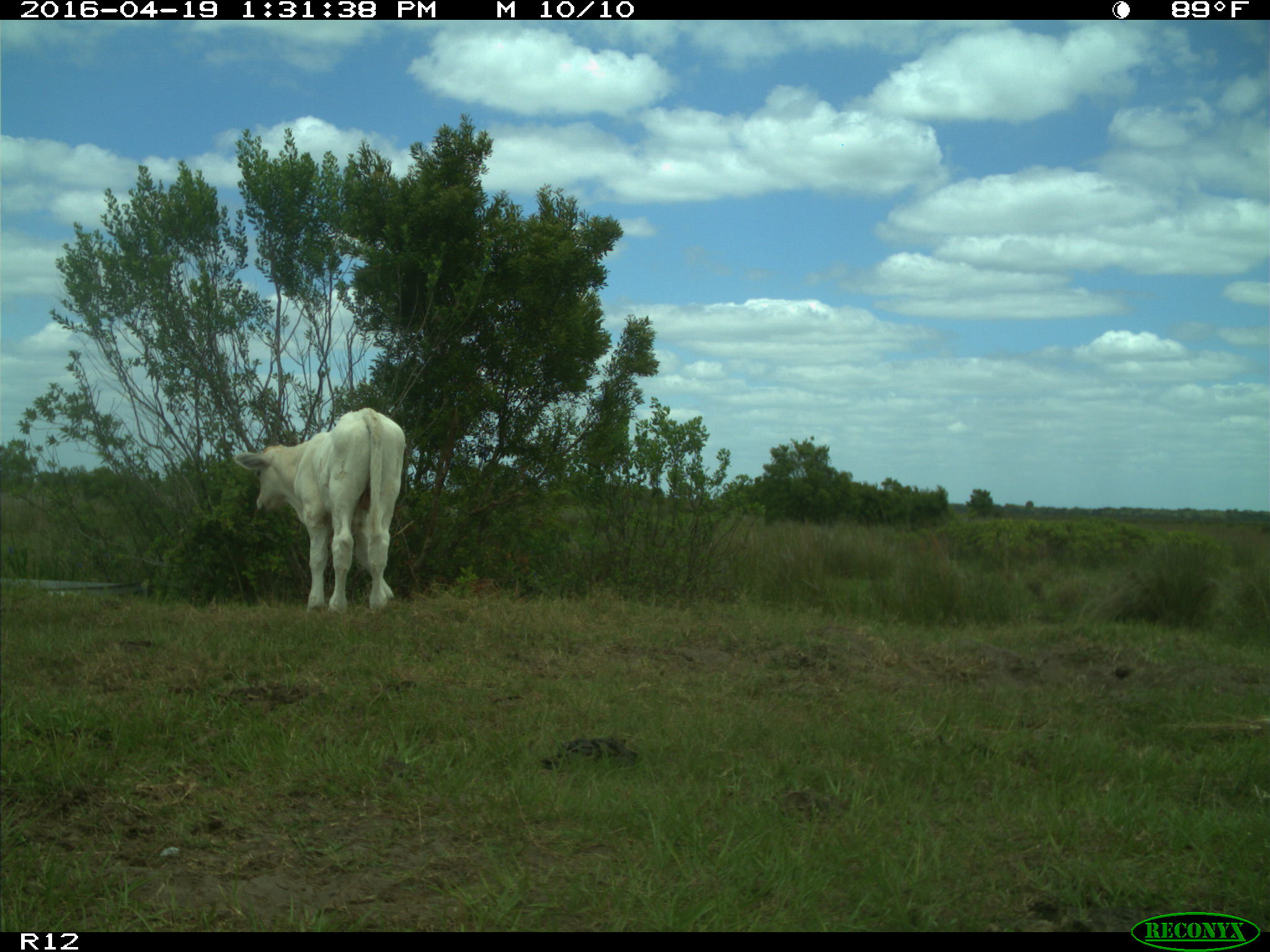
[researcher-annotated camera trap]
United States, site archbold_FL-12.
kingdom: Animalia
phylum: Chordata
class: Mammalia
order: Artiodactyla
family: Bovidae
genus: Bos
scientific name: Bos taurus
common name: domestic cow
Bos taurus (domestic cow).